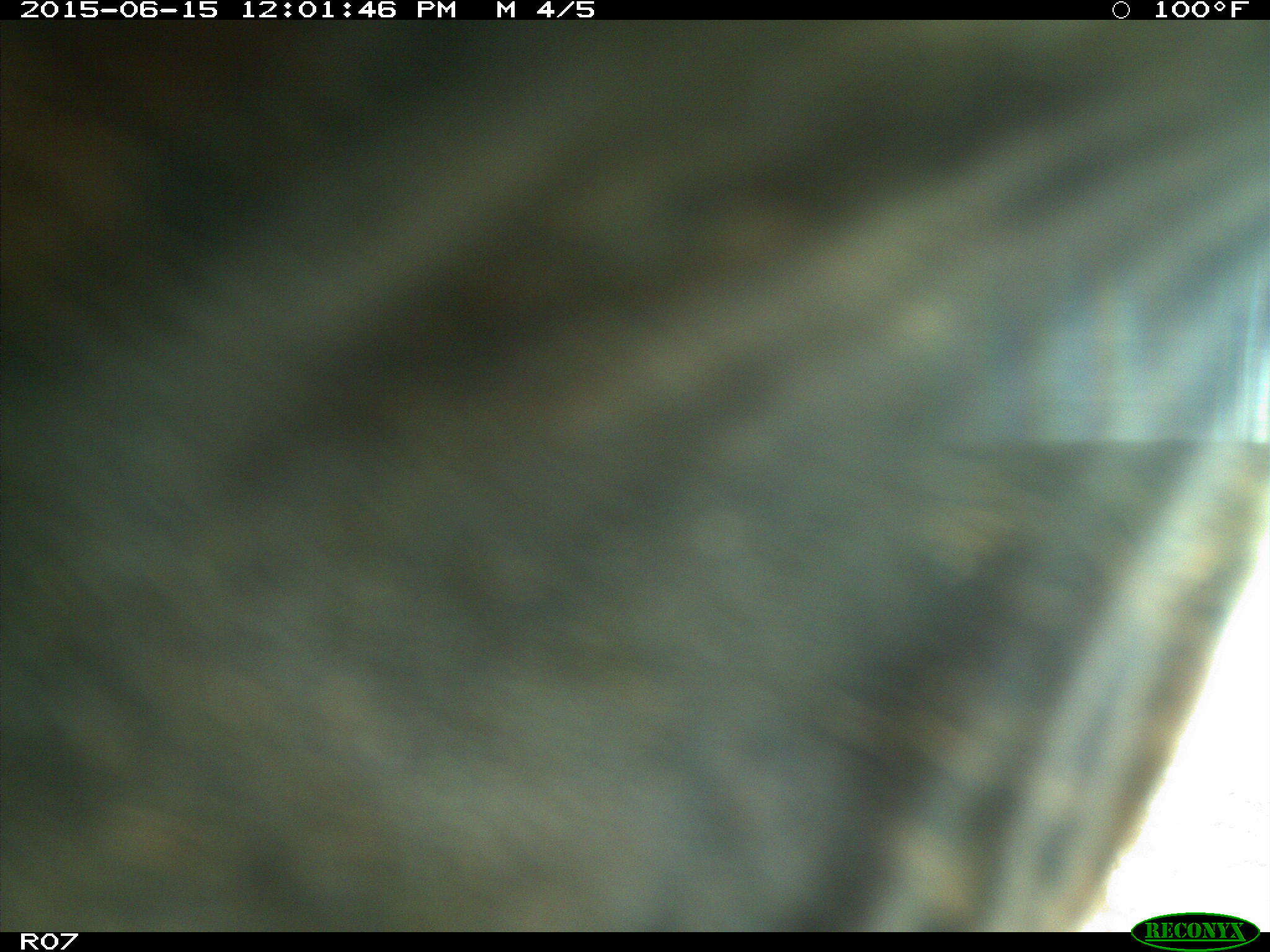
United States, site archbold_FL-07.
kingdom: Animalia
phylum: Chordata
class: Mammalia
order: Artiodactyla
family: Bovidae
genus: Bos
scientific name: Bos taurus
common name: domestic cow